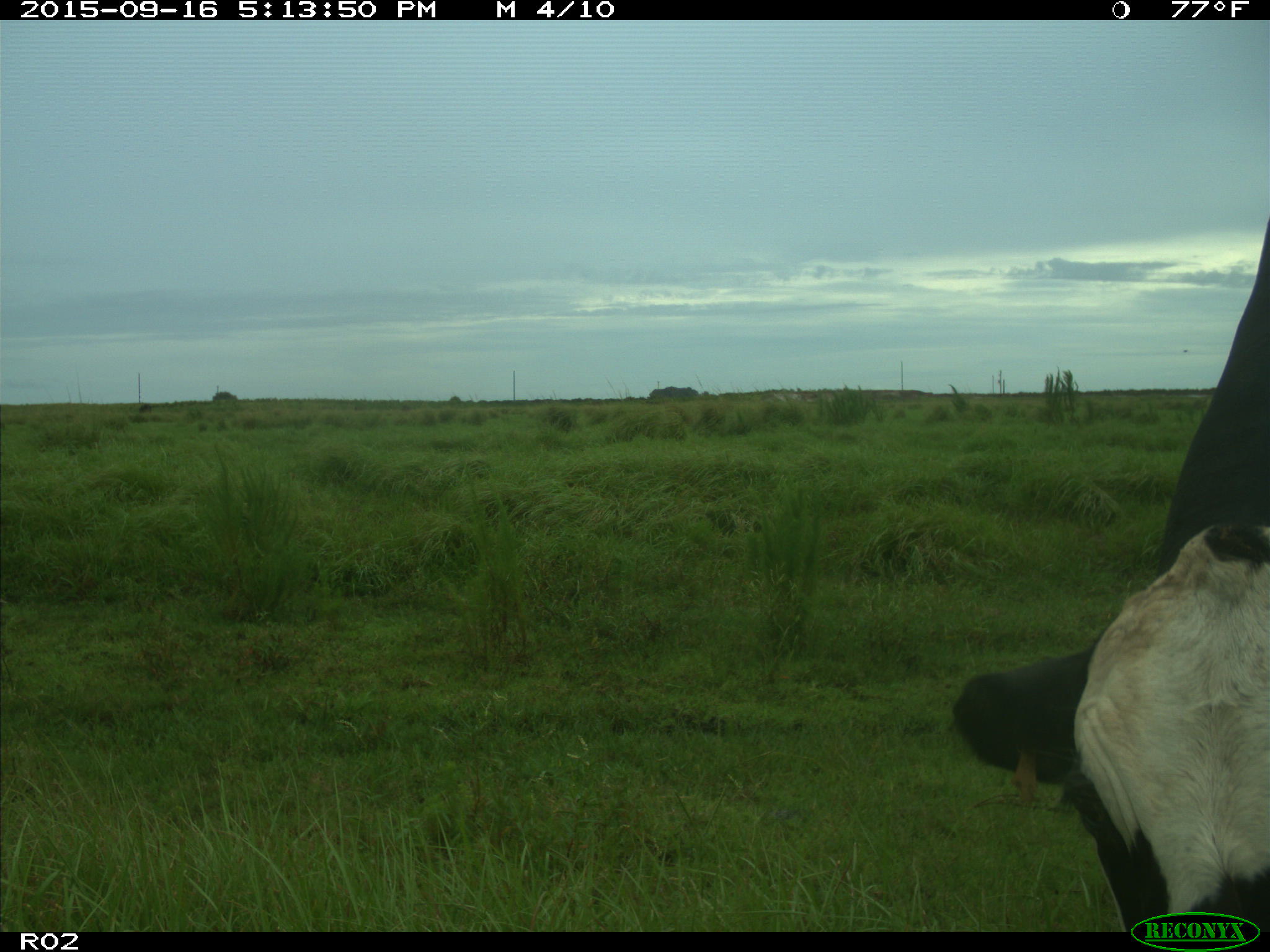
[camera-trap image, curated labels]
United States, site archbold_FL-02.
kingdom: Animalia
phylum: Chordata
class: Mammalia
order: Artiodactyla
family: Bovidae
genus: Bos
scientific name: Bos taurus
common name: domestic cow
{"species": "Bos taurus (domestic cow)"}